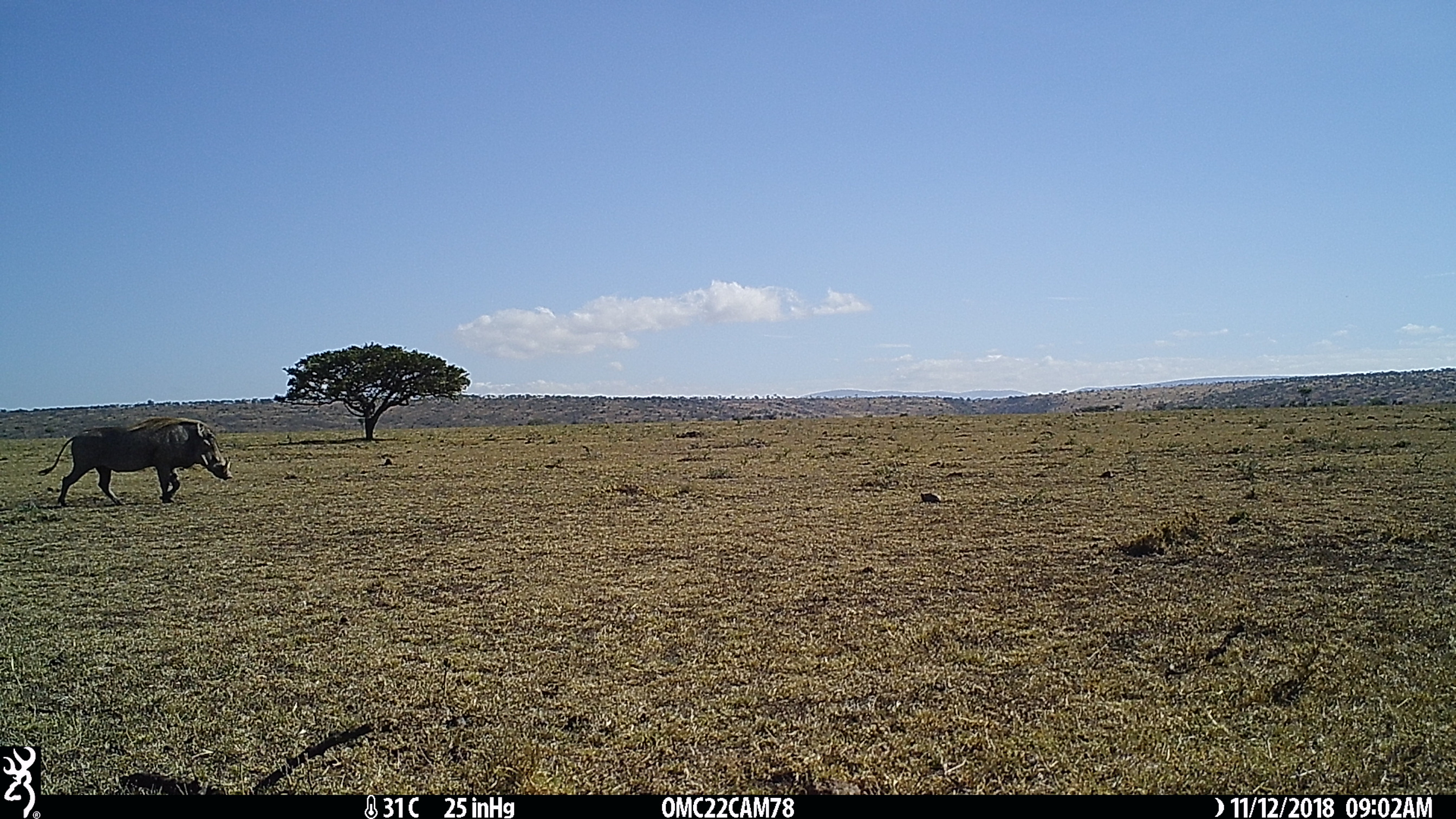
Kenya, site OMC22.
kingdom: Animalia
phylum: Chordata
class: Mammalia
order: Artiodactyla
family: Suidae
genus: Phacochoerus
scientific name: Phacochoerus africanus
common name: common warthog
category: warthog